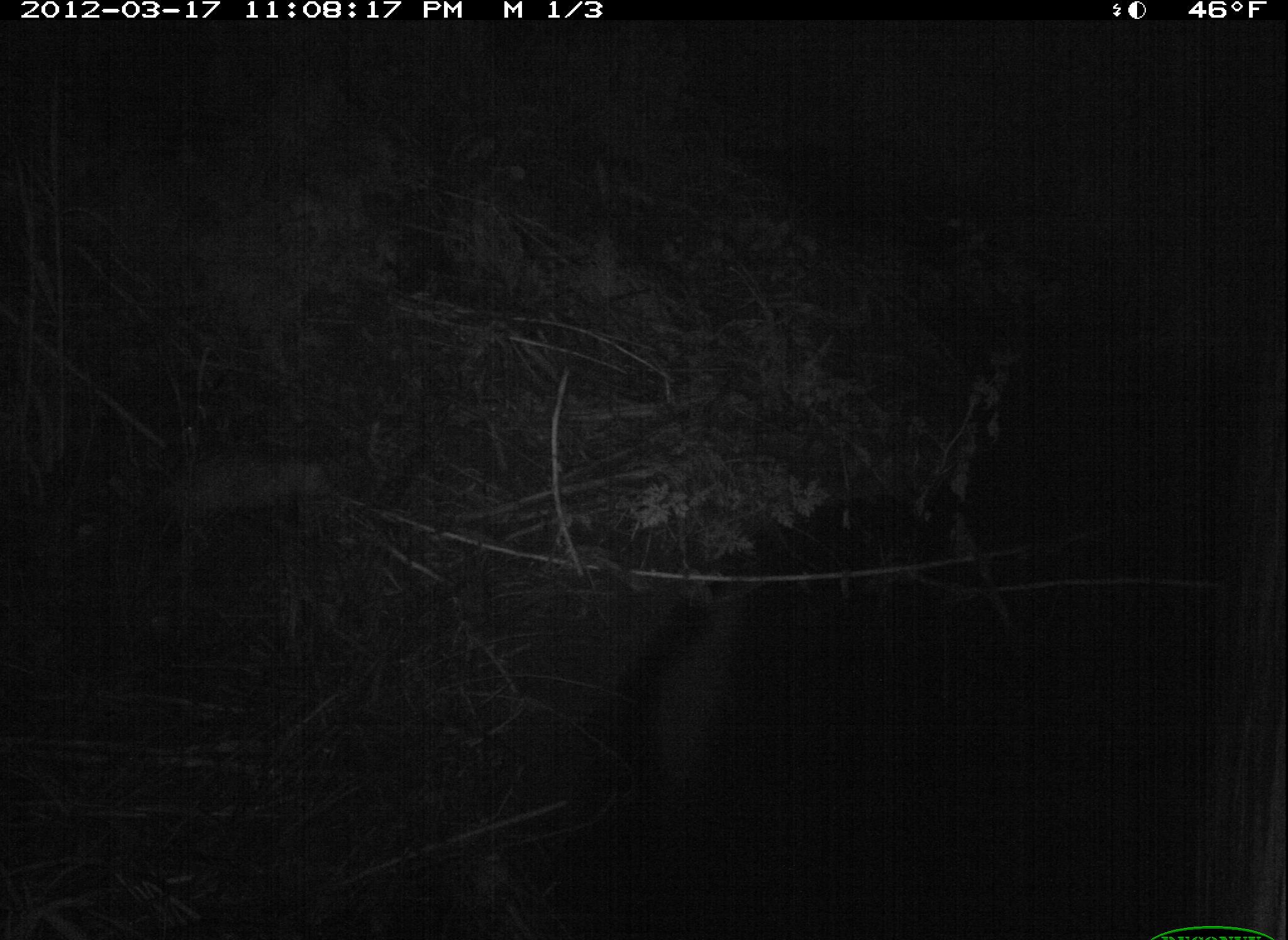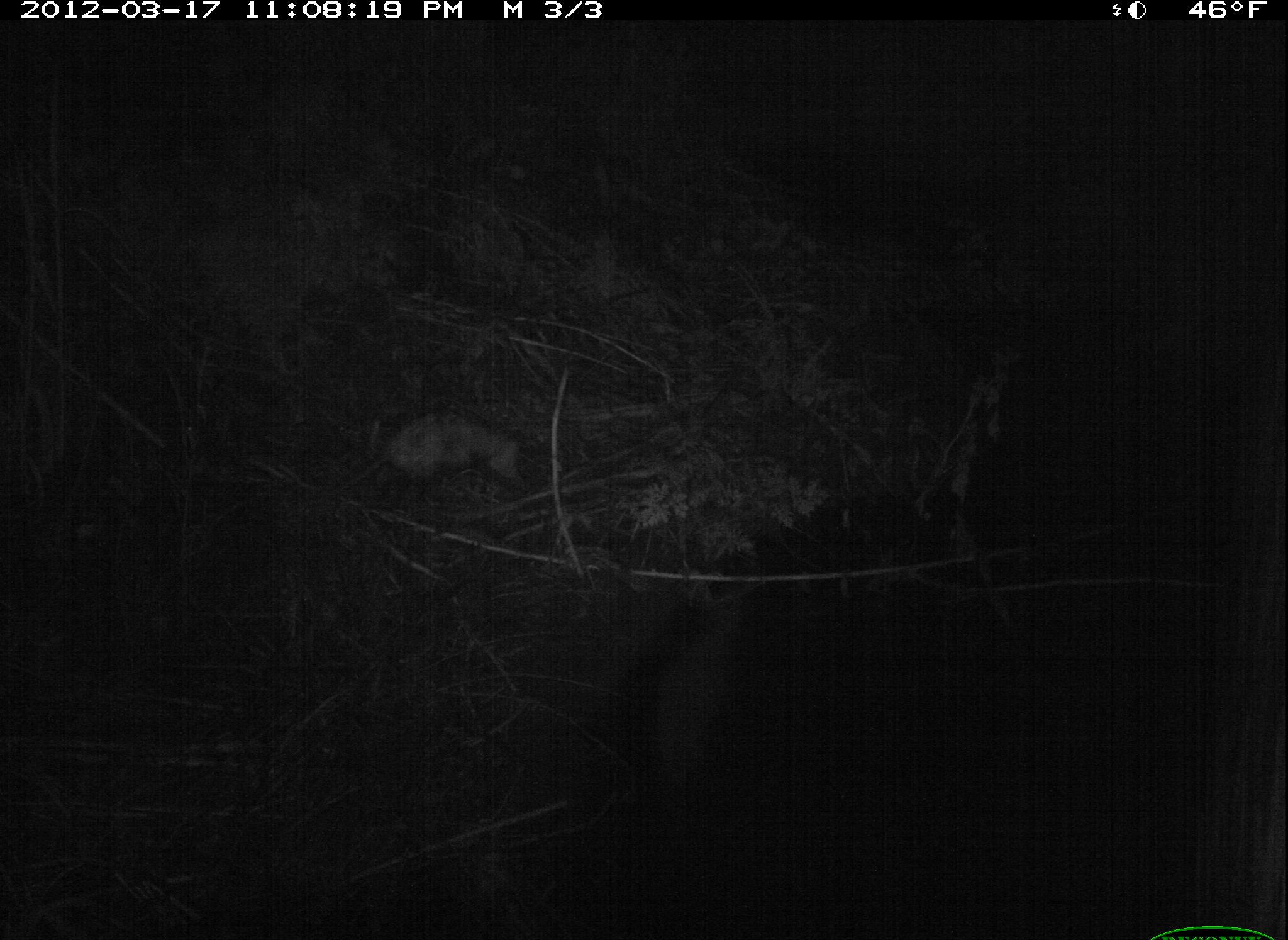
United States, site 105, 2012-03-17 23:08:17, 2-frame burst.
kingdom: Animalia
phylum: Chordata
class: Mammalia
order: Didelphimorphia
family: Didelphidae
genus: Didelphis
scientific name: Didelphis virginiana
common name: virginia opossum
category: opossum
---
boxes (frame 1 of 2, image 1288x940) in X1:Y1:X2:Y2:
opossum: 147:433:345:535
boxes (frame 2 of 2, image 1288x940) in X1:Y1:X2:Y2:
opossum: 304:372:549:561